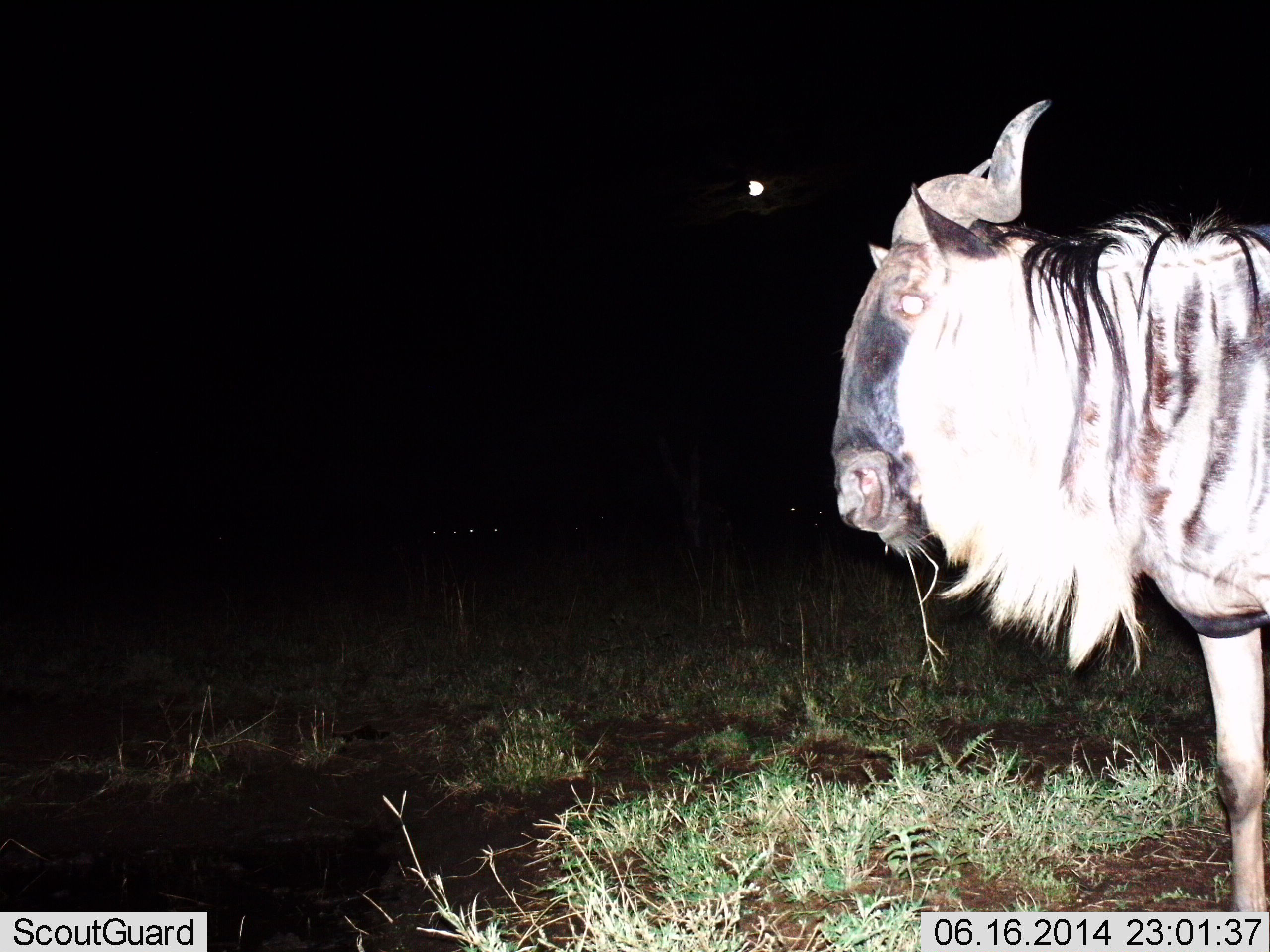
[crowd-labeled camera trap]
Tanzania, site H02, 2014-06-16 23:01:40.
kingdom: Animalia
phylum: Chordata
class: Mammalia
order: Artiodactyla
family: Bovidae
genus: Connochaetes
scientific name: Connochaetes taurinus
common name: blue wildebeest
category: wildebeest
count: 1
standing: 100%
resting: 9%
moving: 0%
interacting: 0%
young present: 0%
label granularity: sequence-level